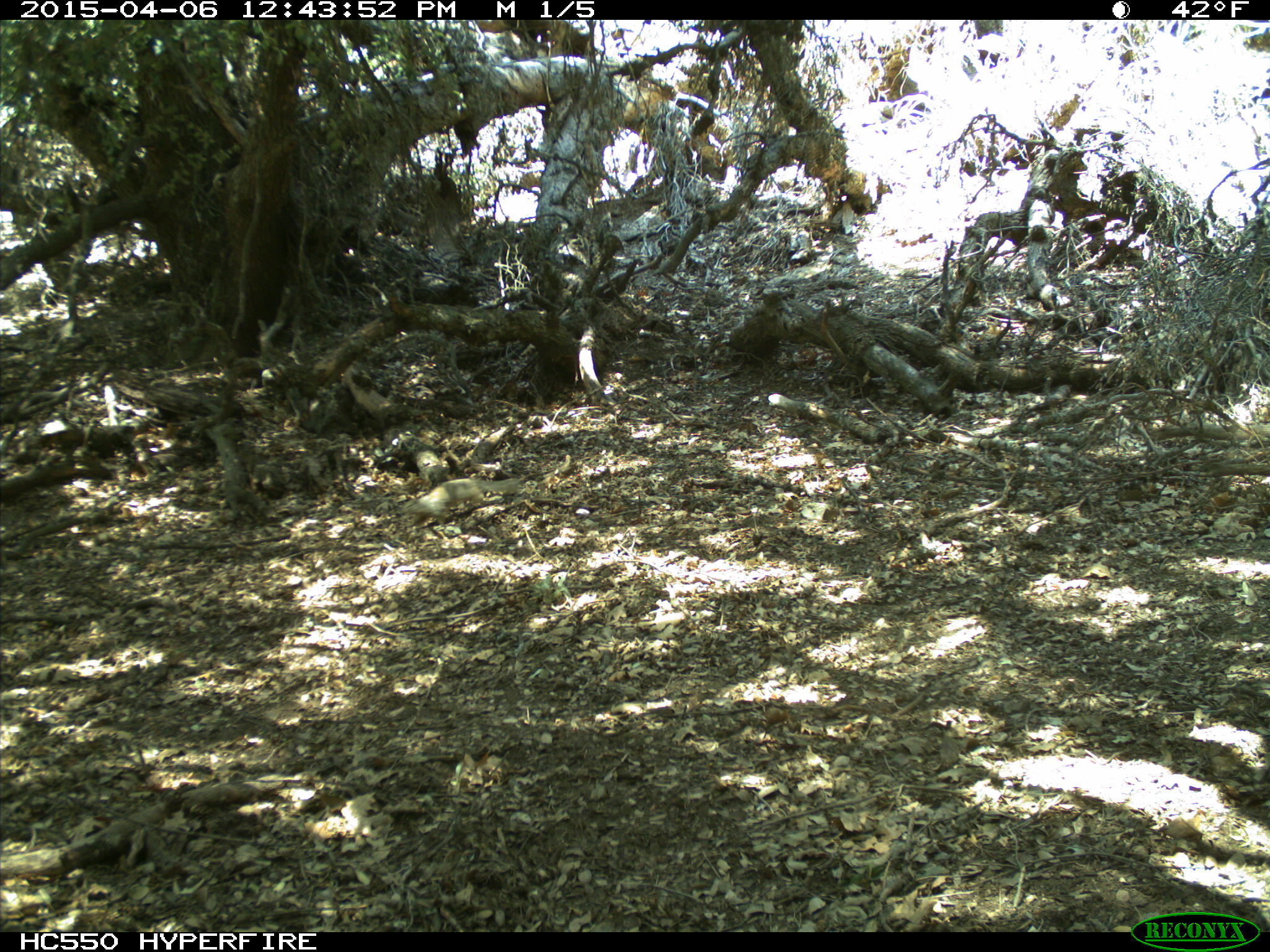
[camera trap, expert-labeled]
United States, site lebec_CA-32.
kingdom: Animalia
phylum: Chordata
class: Mammalia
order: Rodentia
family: Sciuridae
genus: Otospermophilus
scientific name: Otospermophilus beecheyi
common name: california ground squirrel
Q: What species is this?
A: Otospermophilus beecheyi (california ground squirrel).